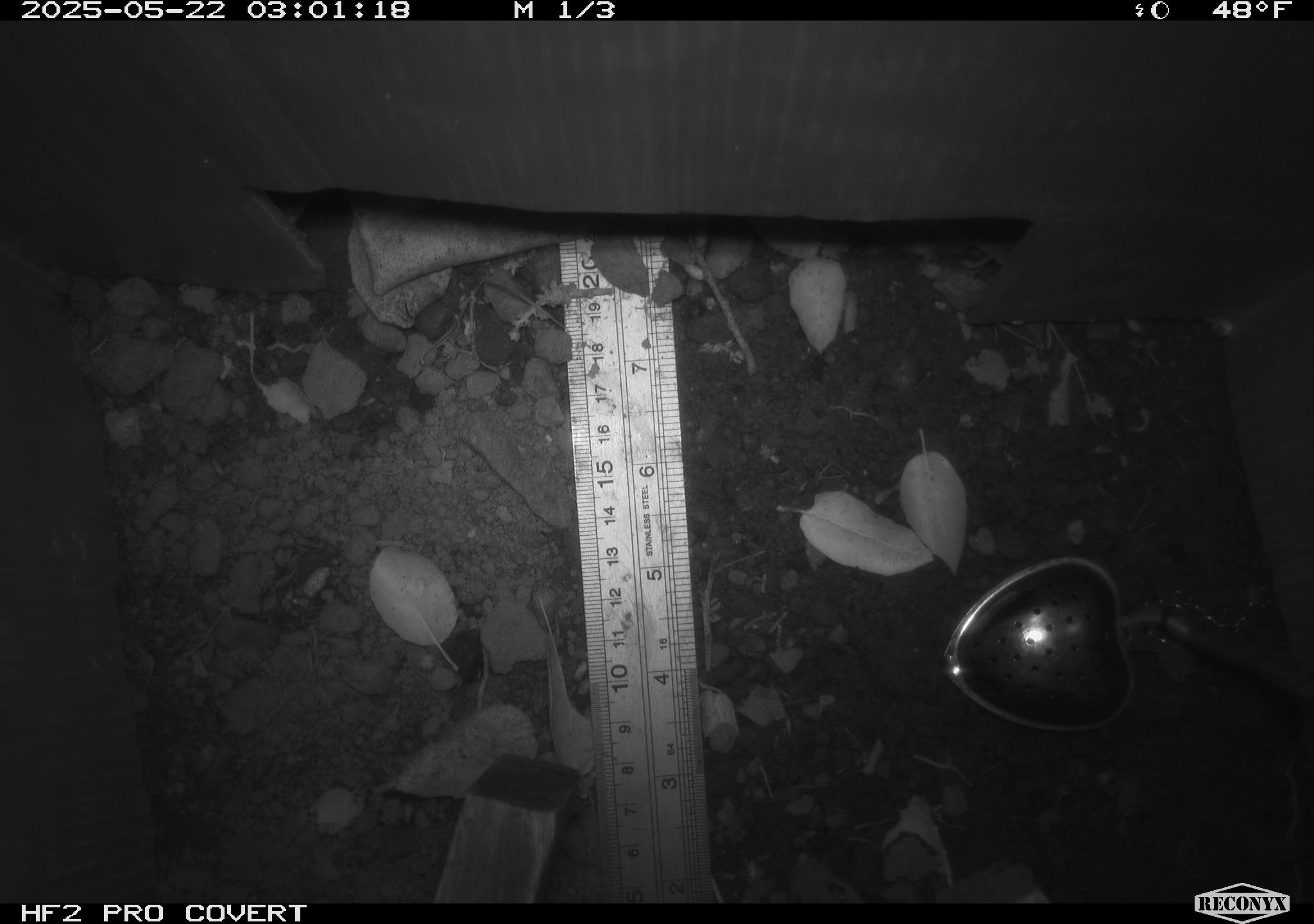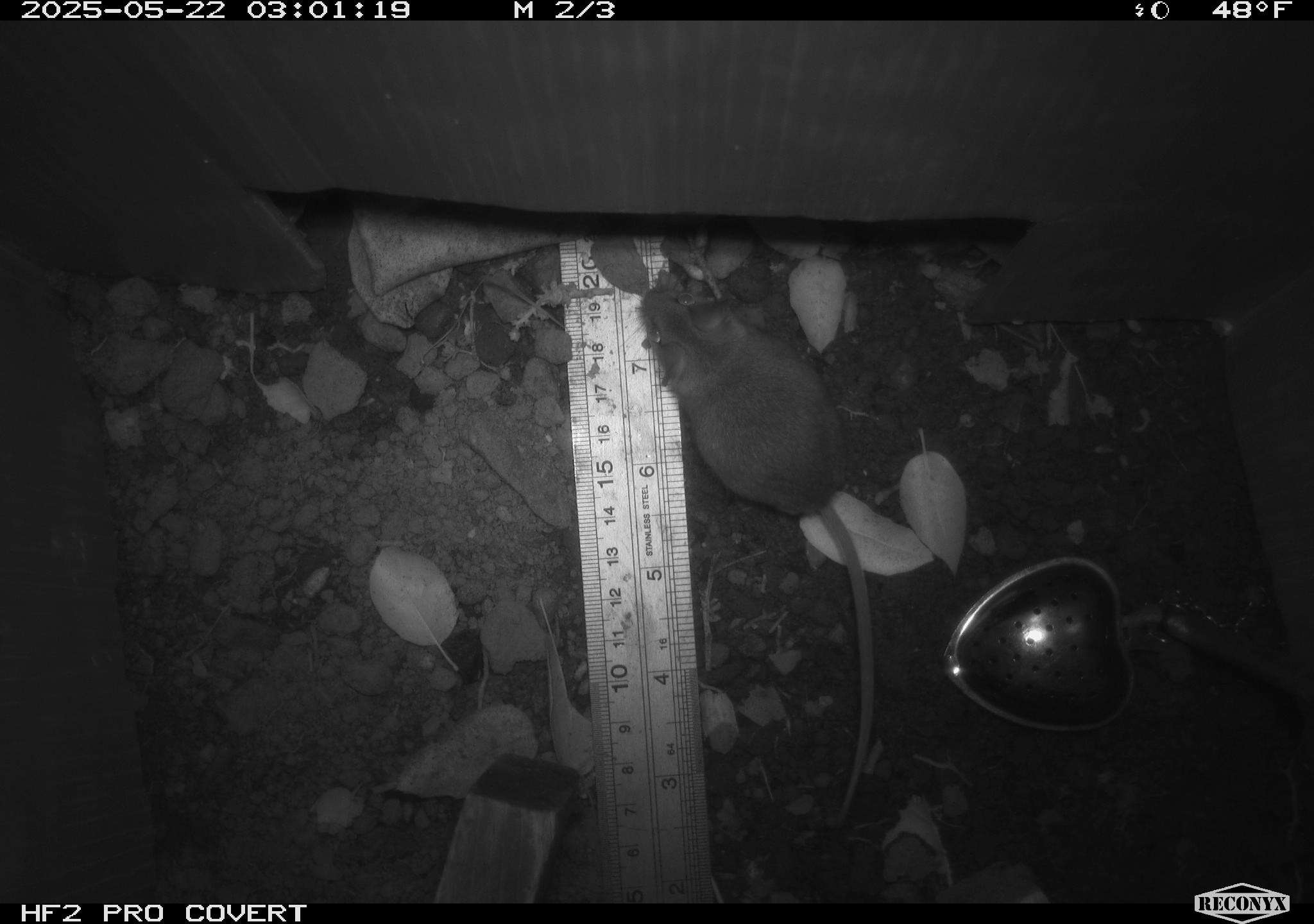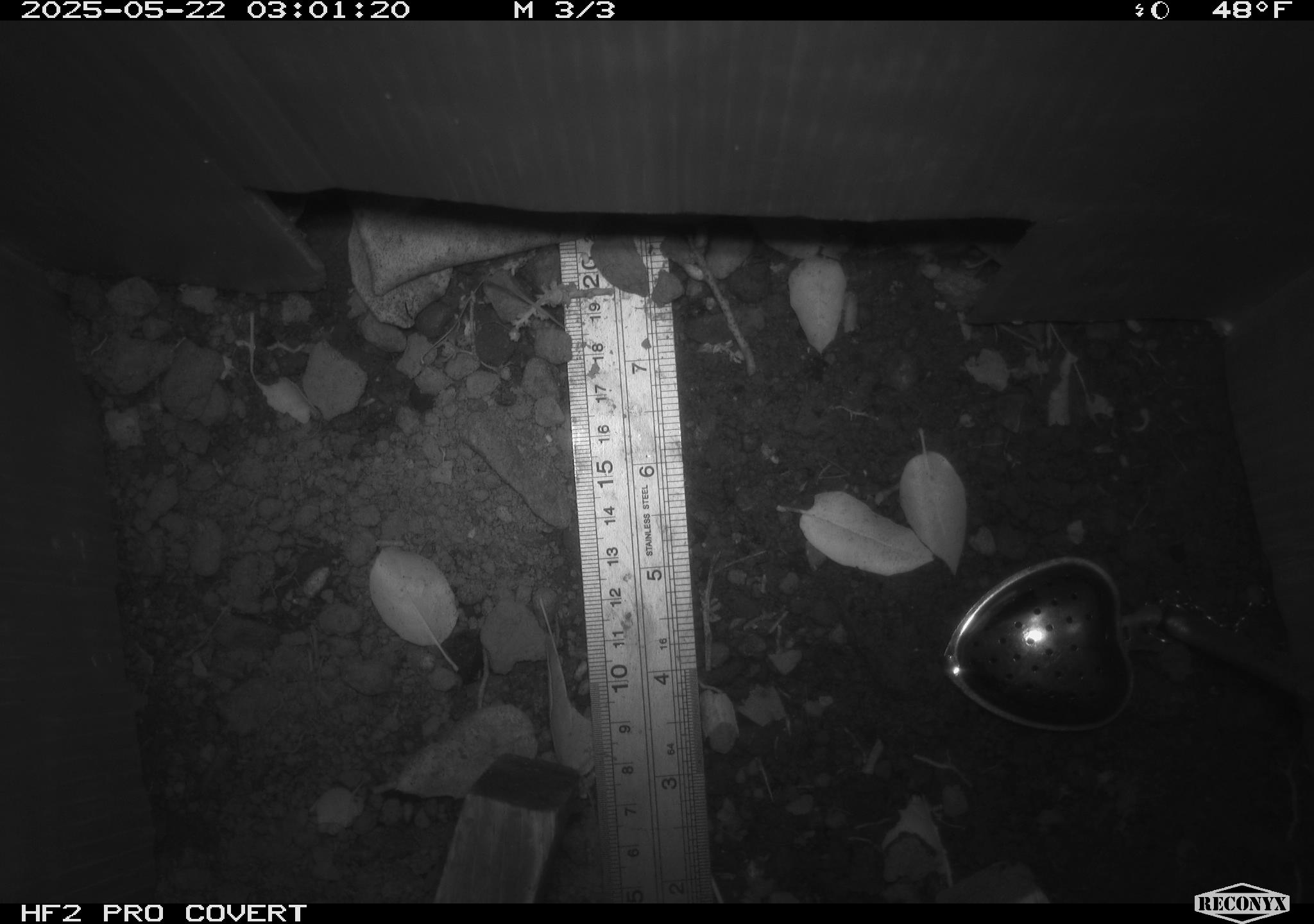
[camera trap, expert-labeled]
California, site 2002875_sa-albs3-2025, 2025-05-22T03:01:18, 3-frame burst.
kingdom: Animalia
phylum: Chordata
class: Mammalia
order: Rodentia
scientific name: Rodentia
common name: mouse species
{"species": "mouse species (Rodentia)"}